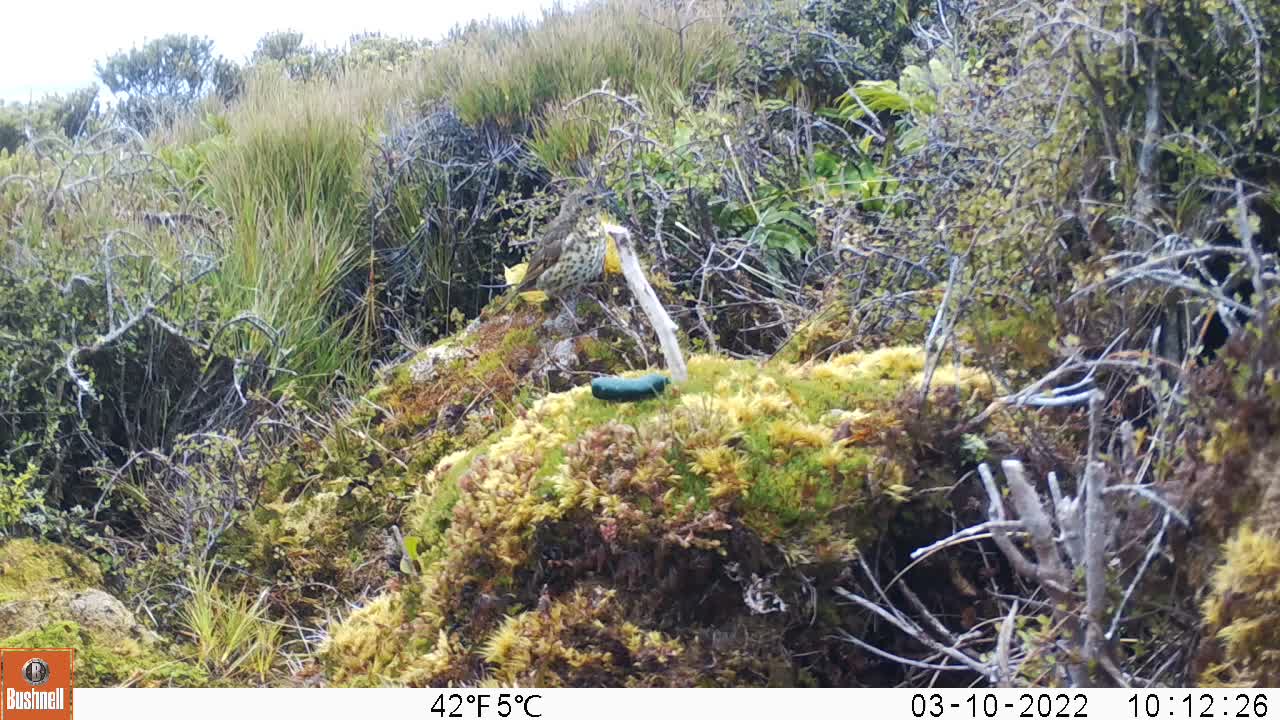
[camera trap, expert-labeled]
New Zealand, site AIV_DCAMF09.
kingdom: Animalia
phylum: Chordata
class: Aves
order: Passeriformes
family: Turdidae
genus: Turdus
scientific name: Turdus philomelos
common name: song thrush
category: thrush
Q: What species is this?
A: Thrush (song thrush) (Turdus philomelos).